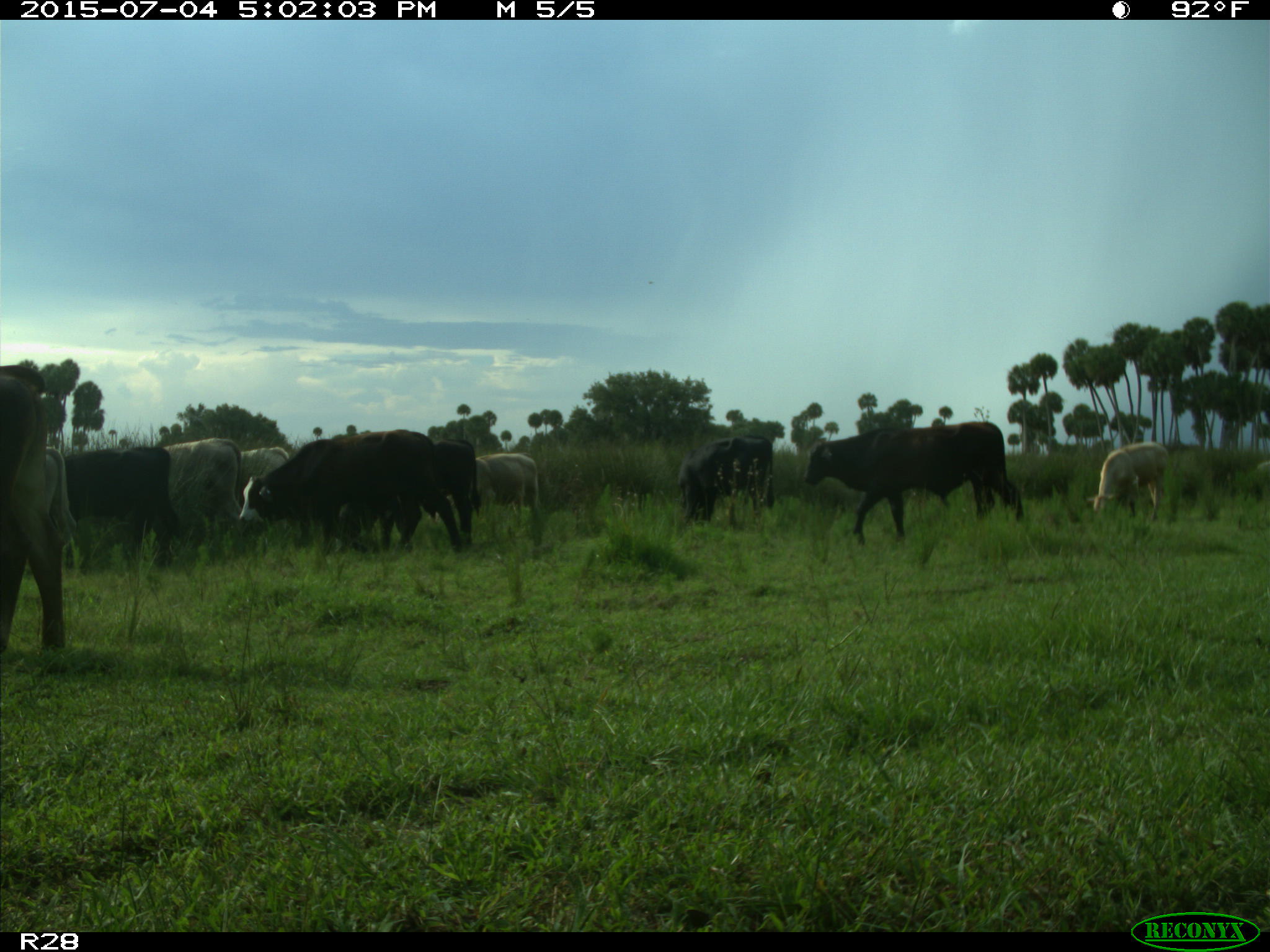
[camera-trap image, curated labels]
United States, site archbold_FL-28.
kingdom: Animalia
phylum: Chordata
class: Mammalia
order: Artiodactyla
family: Bovidae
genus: Bos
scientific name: Bos taurus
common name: domestic cow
Bos taurus (domestic cow).